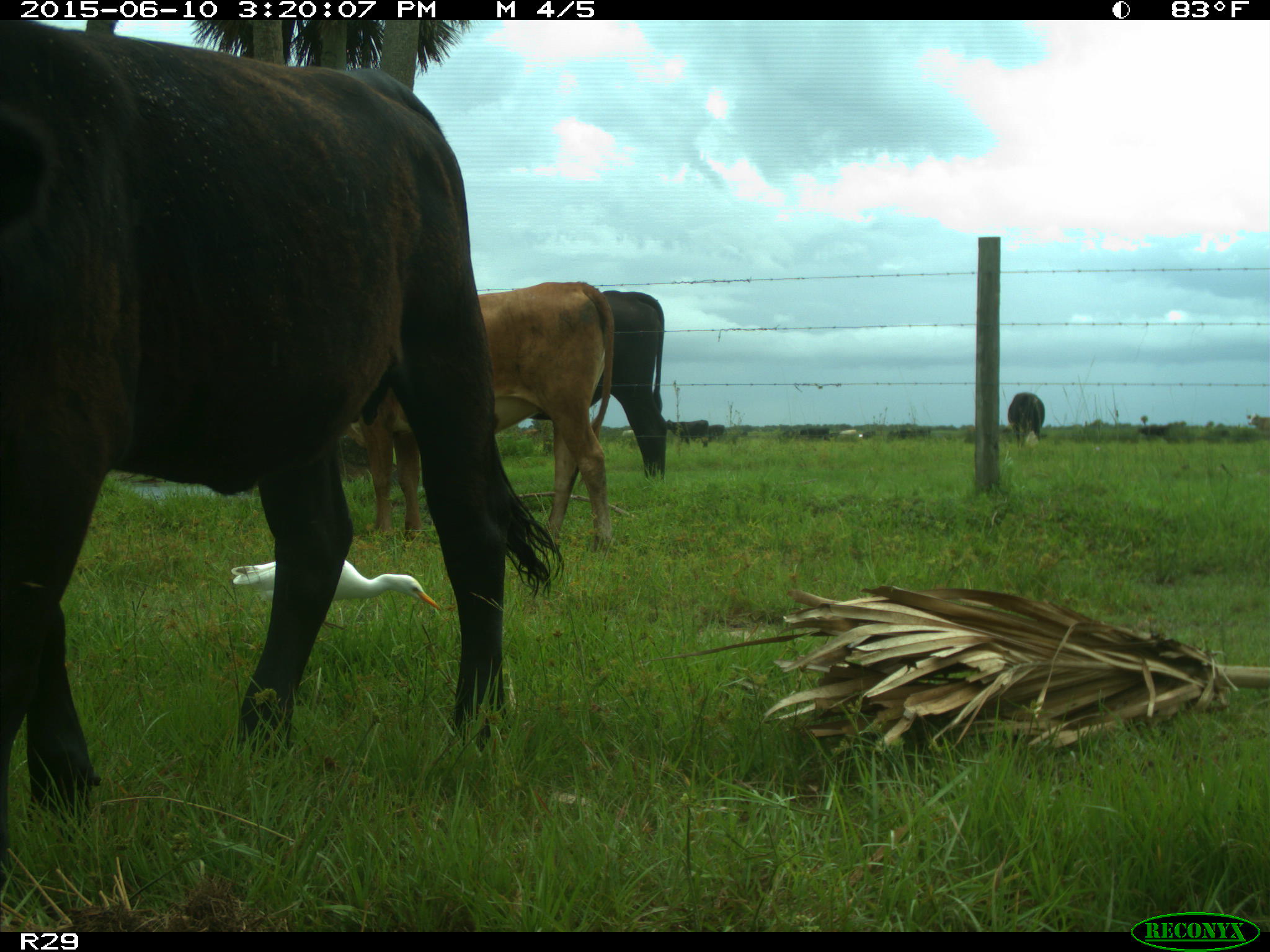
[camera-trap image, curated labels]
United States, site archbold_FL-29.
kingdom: Animalia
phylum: Chordata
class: Mammalia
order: Artiodactyla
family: Bovidae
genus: Bos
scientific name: Bos taurus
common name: domestic cow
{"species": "Bos taurus (domestic cow)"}